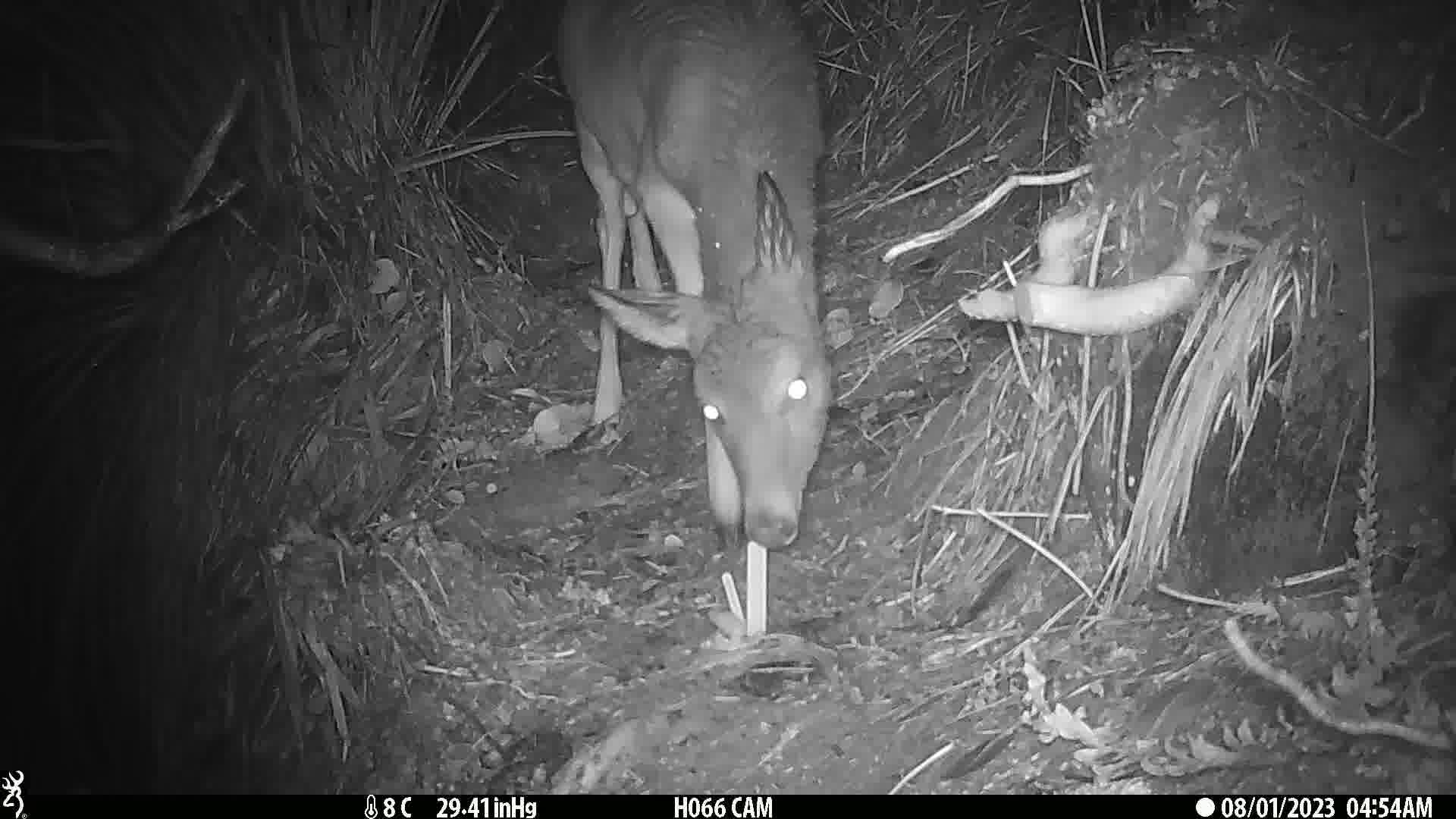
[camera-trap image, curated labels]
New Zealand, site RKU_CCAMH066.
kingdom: Animalia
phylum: Chordata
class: Mammalia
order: Artiodactyla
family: Cervidae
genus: Odocoileus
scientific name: Odocoileus virginianus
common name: white-tailed deer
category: white tailed deer